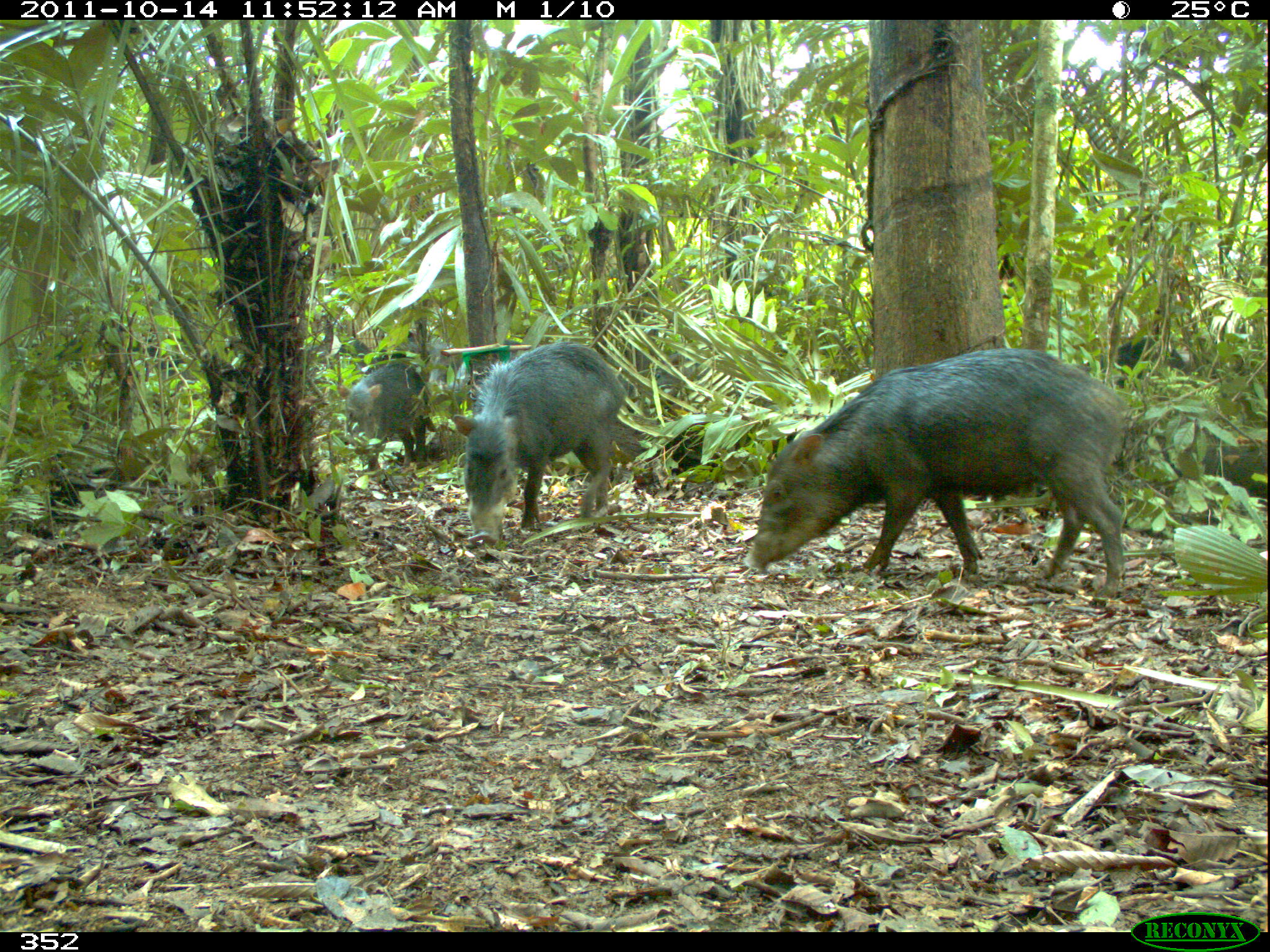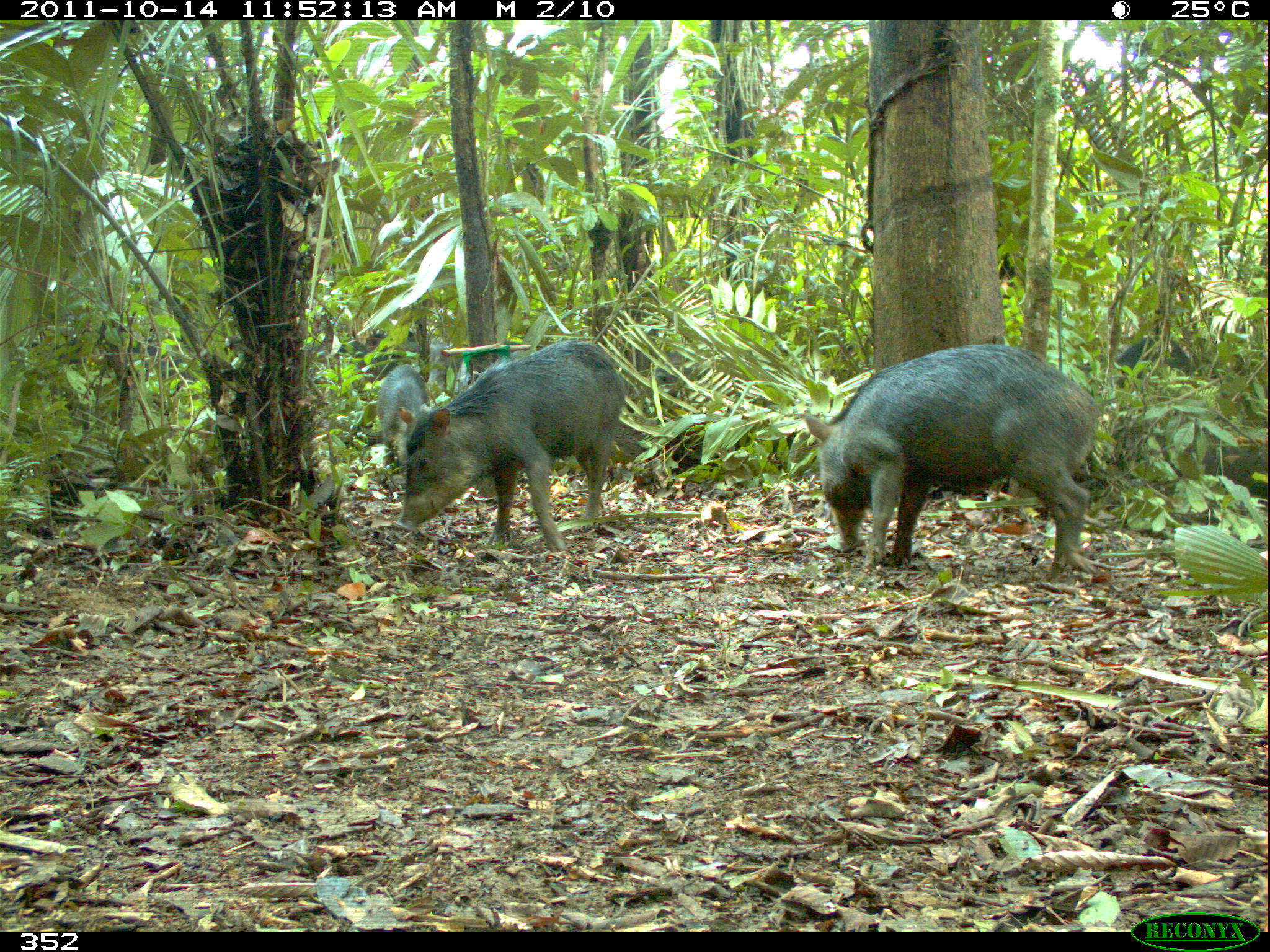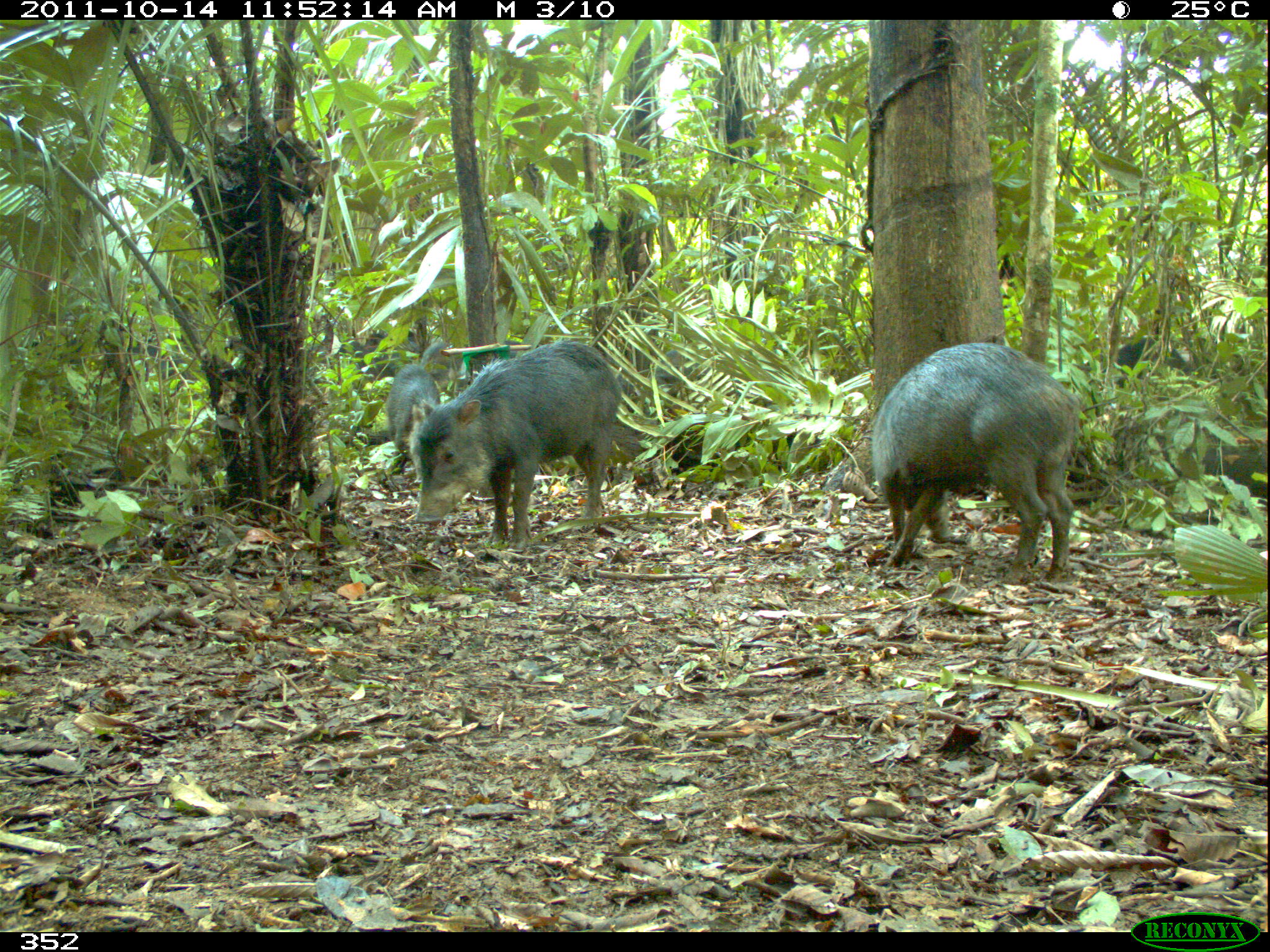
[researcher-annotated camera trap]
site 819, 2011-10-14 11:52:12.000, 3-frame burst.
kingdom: Animalia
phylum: Chordata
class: Mammalia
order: Artiodactyla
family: Tayassuidae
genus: Tayassu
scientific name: Tayassu pecari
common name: white-lipped peccary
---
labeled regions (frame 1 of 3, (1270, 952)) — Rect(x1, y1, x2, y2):
tayassu pecari: Rect(740, 346, 1126, 602); Rect(451, 339, 629, 548); Rect(337, 358, 429, 471); Rect(1117, 333, 1186, 385)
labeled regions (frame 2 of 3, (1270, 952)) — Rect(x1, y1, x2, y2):
tayassu pecari: Rect(801, 343, 1099, 582); Rect(396, 338, 625, 554); Rect(378, 364, 427, 466); Rect(1114, 329, 1193, 388)